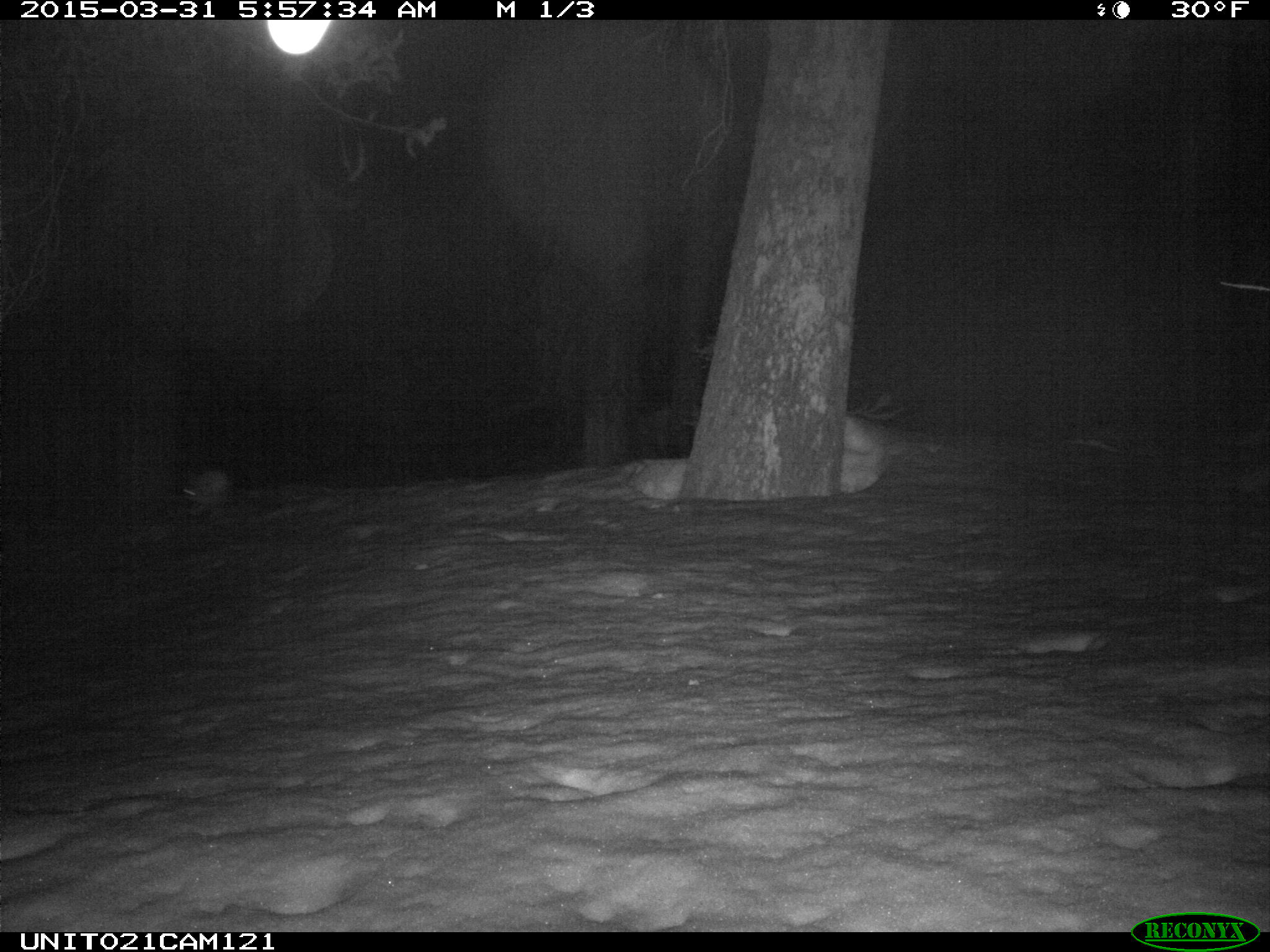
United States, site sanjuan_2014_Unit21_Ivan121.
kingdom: Animalia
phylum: Chordata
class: Mammalia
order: Lagomorpha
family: Leporidae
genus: Lepus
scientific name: Lepus americanus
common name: snowshoe hare